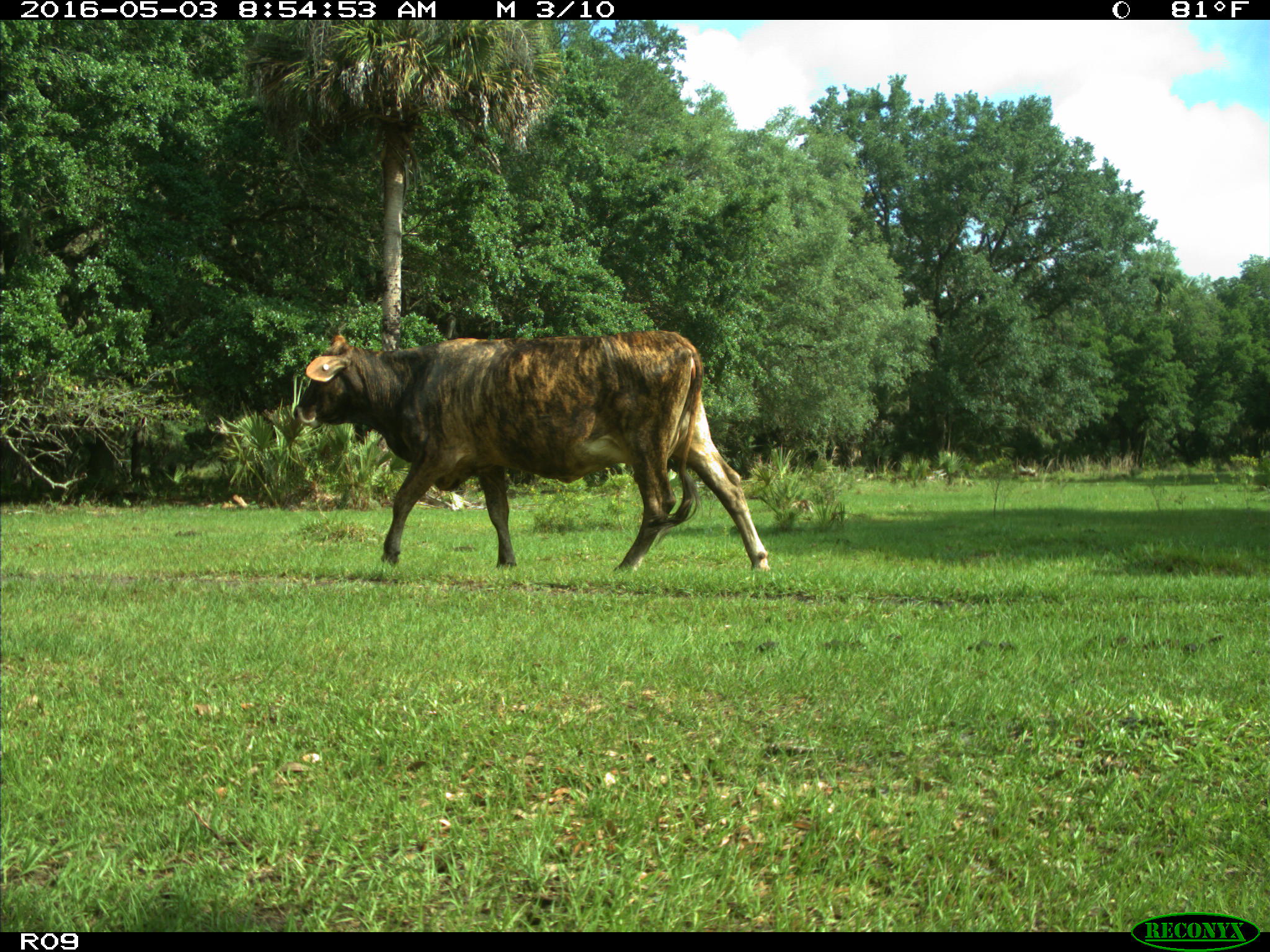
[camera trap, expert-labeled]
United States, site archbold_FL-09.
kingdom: Animalia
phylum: Chordata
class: Mammalia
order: Artiodactyla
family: Bovidae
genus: Bos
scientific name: Bos taurus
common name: domestic cow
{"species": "Bos taurus (domestic cow)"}